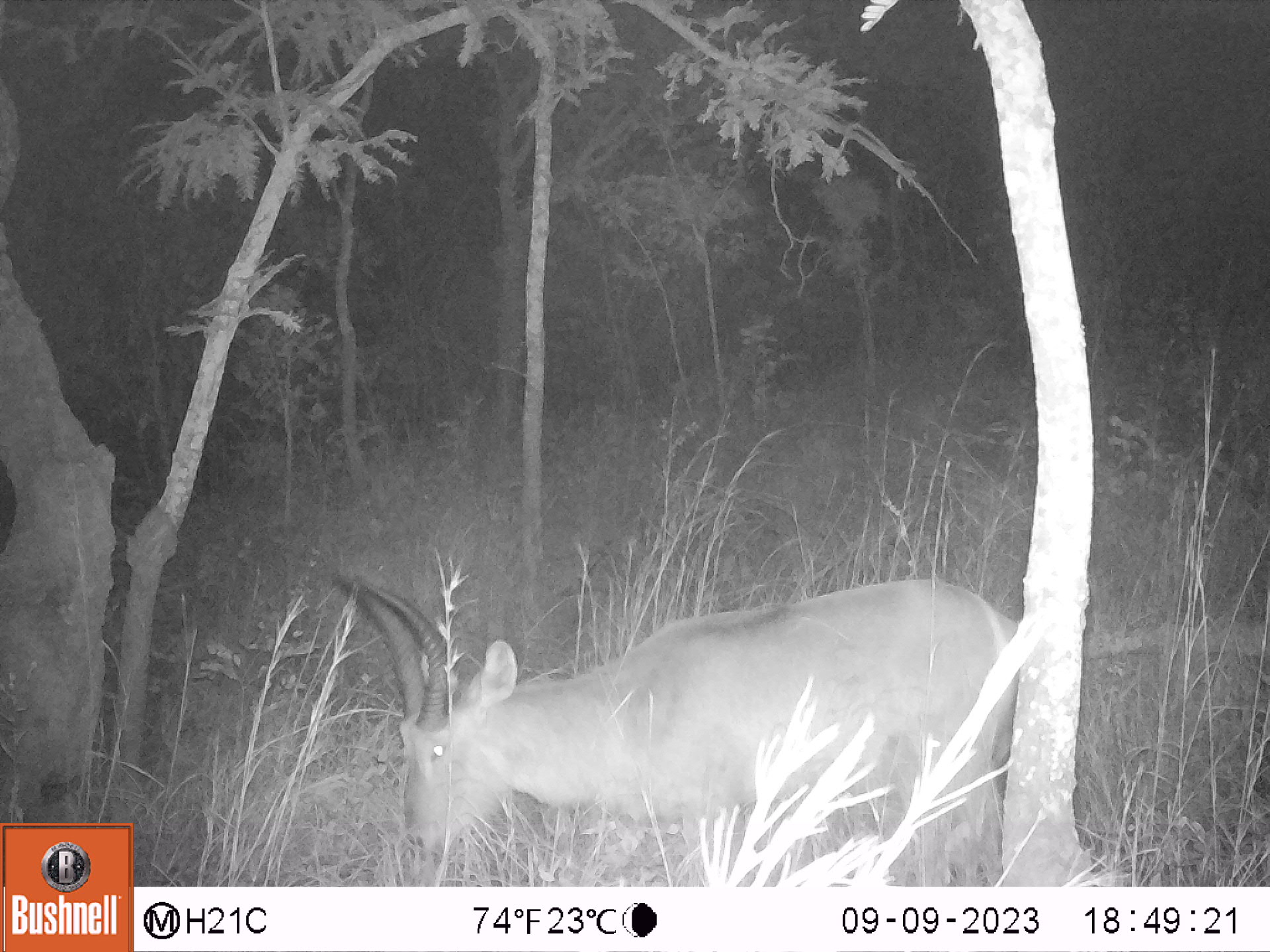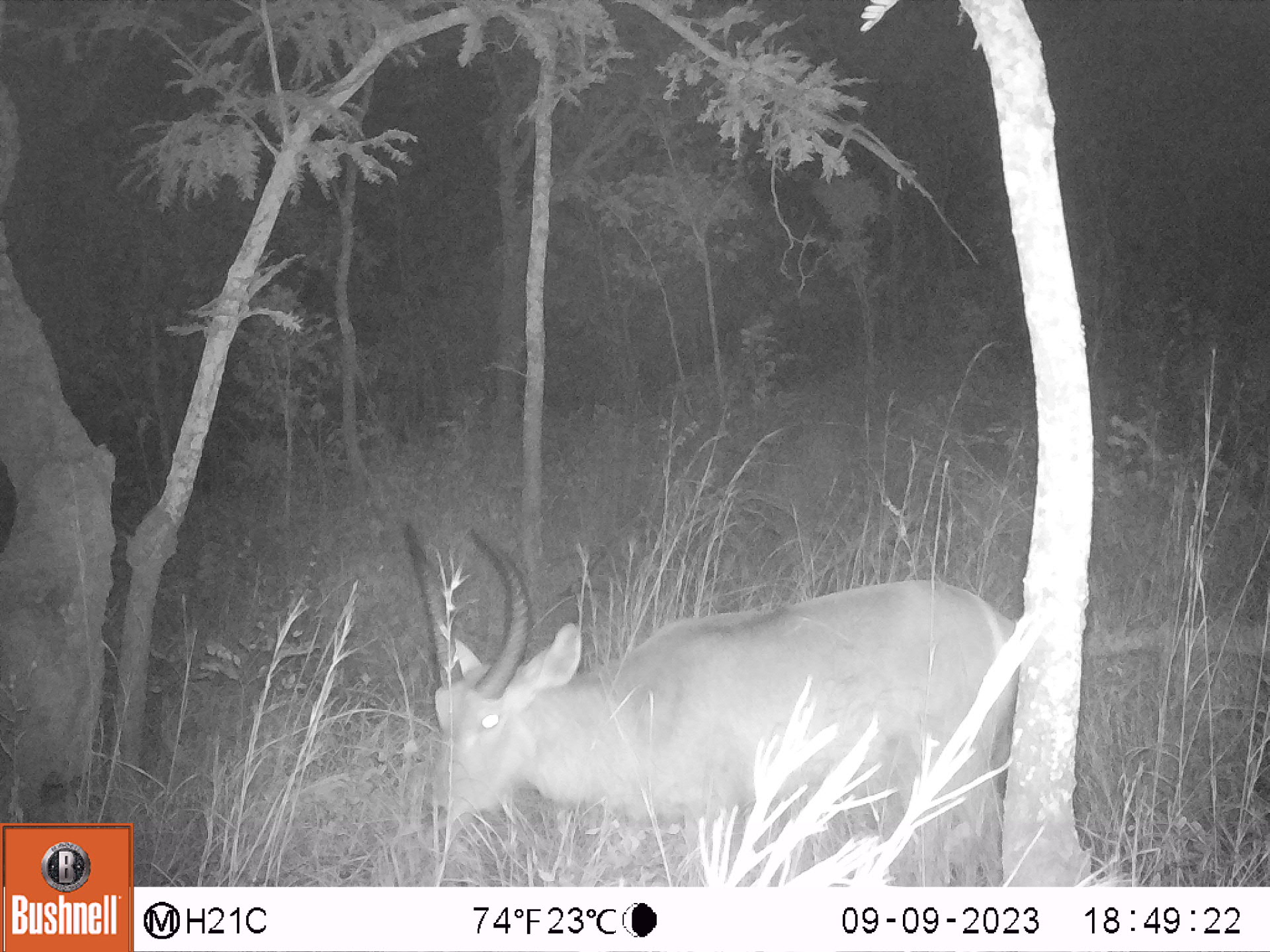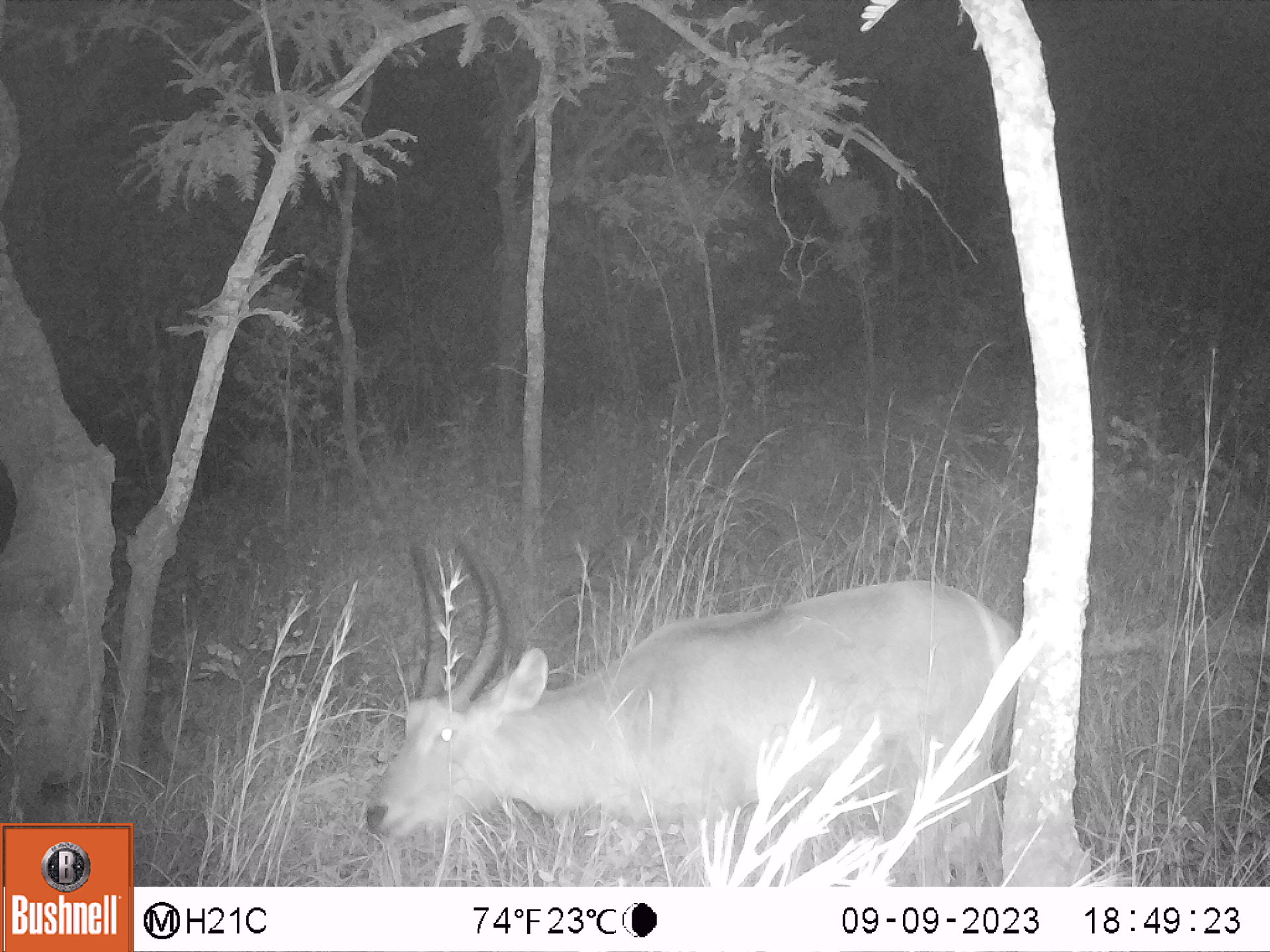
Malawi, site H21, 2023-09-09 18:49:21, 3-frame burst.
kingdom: Animalia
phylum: Chordata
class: Mammalia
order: Artiodactyla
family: Bovidae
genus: Kobus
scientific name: Kobus ellipsiprymnus ellipsiprymnus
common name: common waterbuck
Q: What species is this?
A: Common waterbuck (Kobus ellipsiprymnus ellipsiprymnus).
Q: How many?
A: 1.